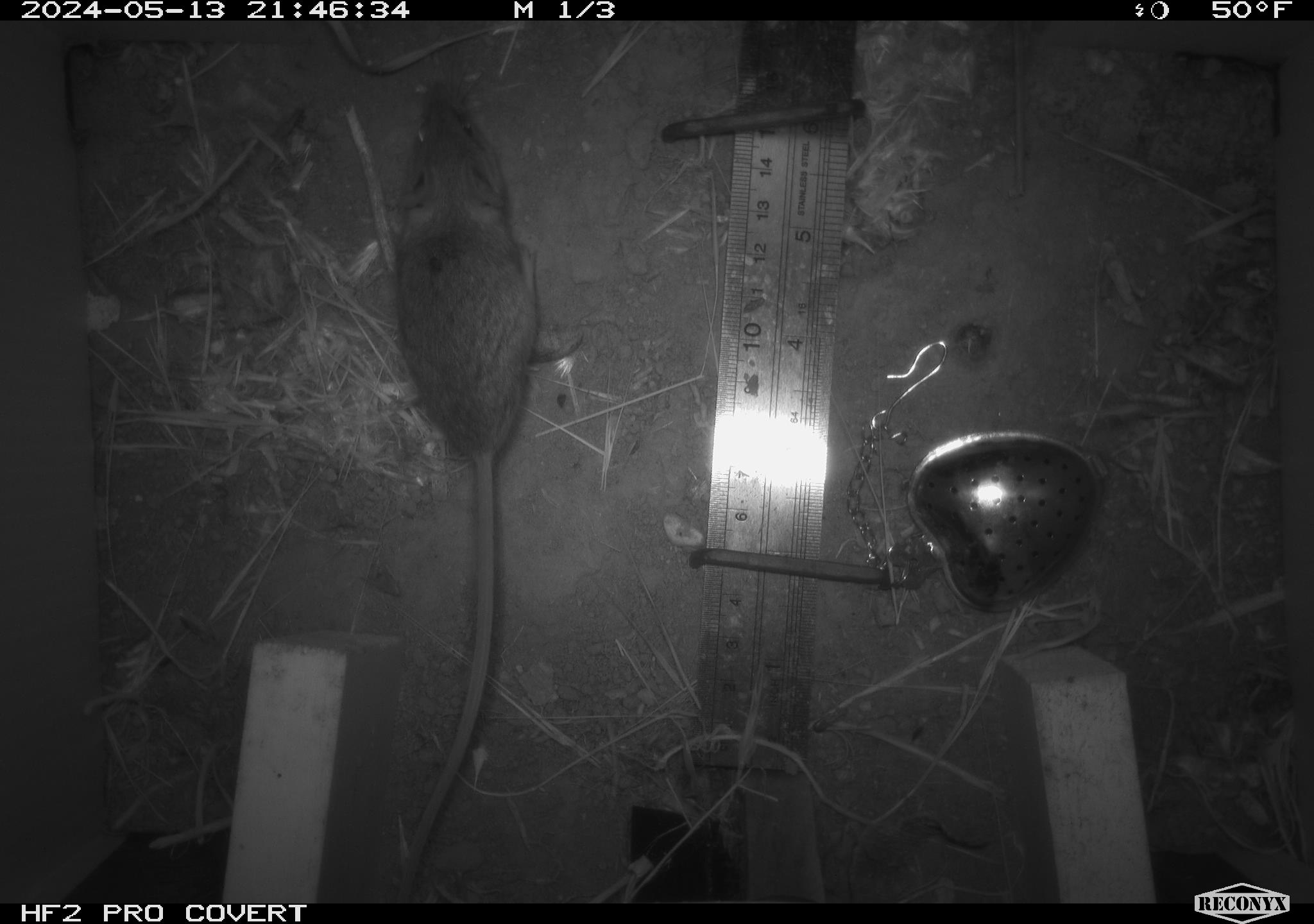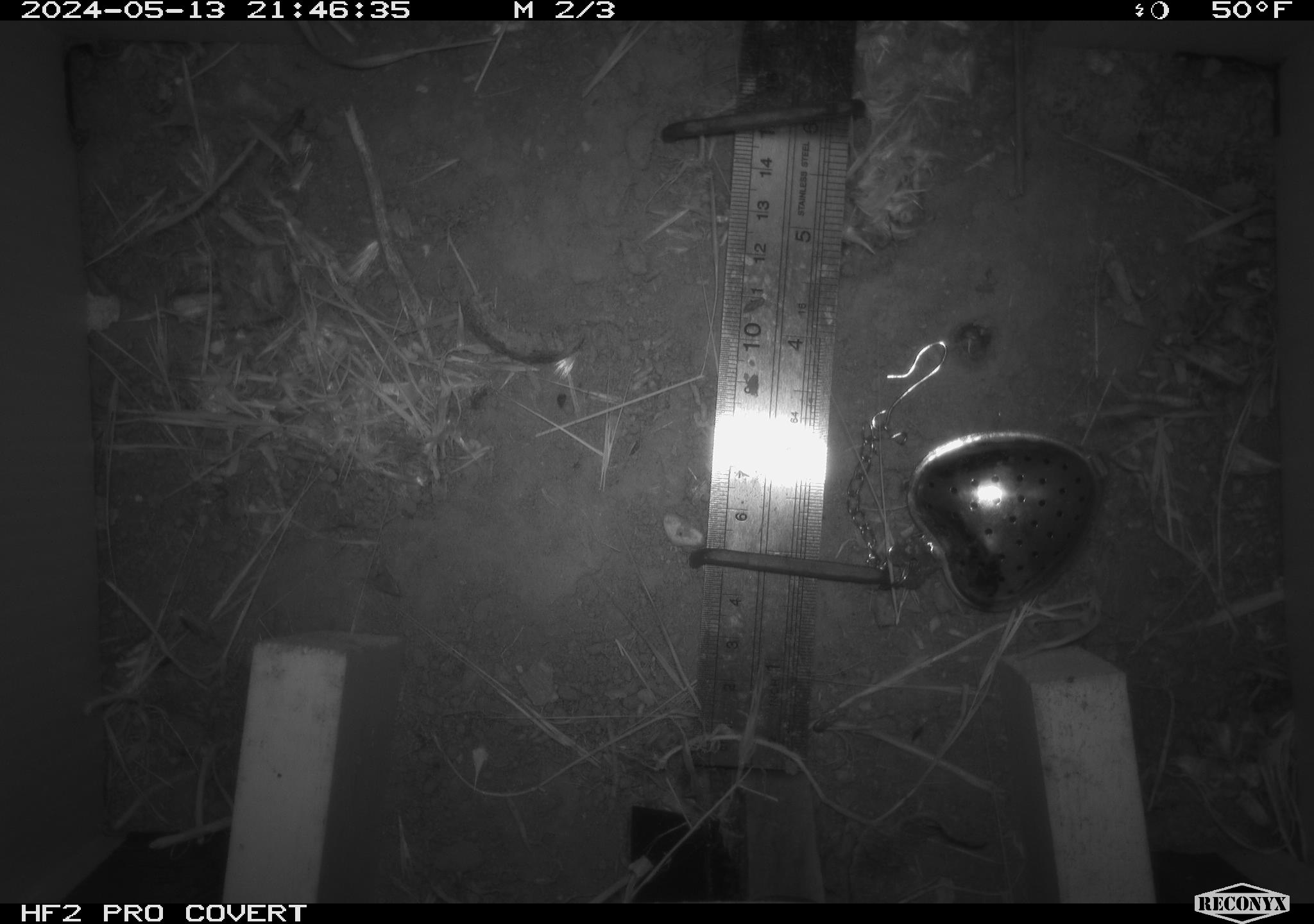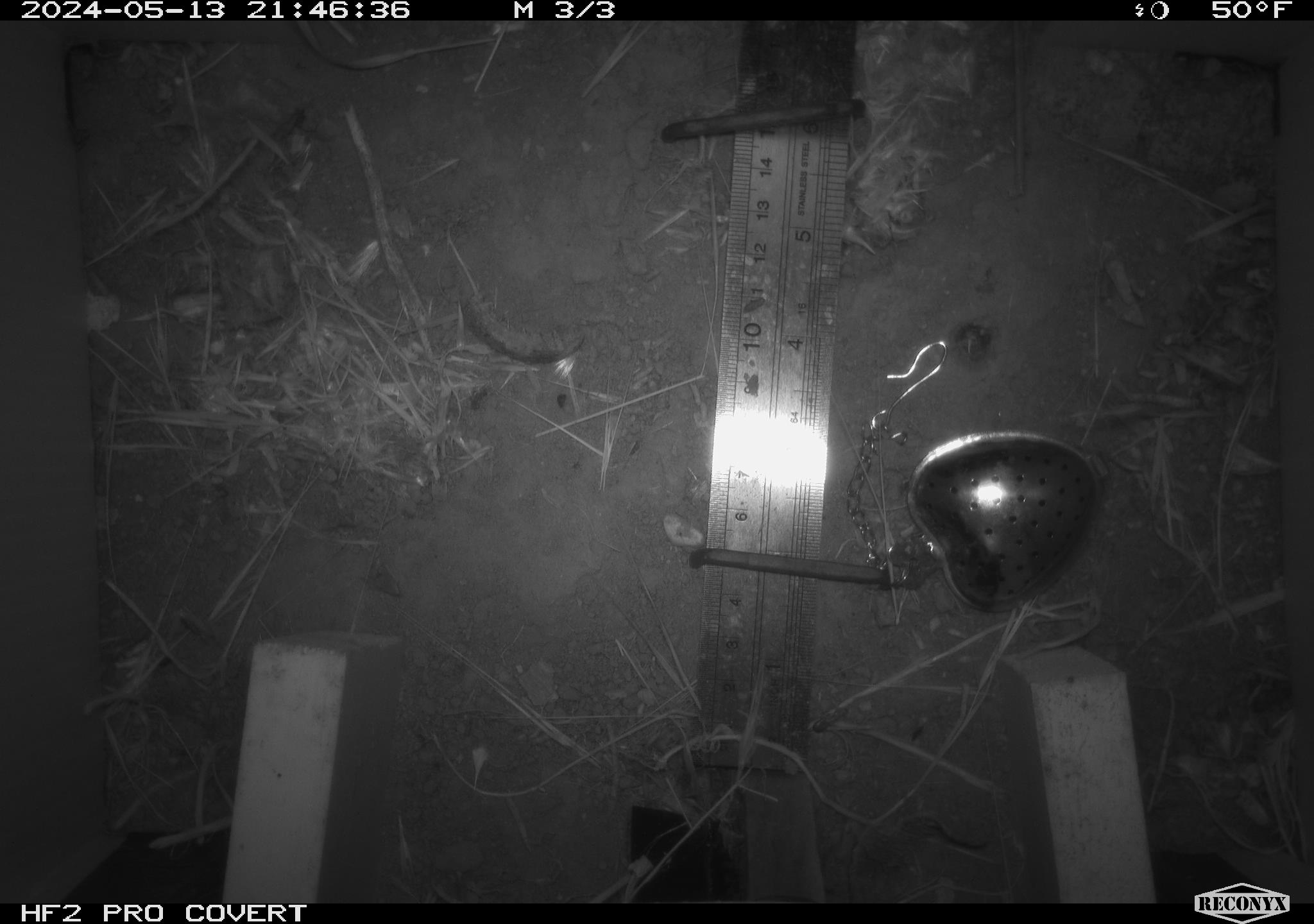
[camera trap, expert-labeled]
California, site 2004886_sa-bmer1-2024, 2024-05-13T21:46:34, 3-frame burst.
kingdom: Animalia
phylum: Chordata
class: Mammalia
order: Rodentia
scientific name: Rodentia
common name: mouse species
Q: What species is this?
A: Mouse species (Rodentia).